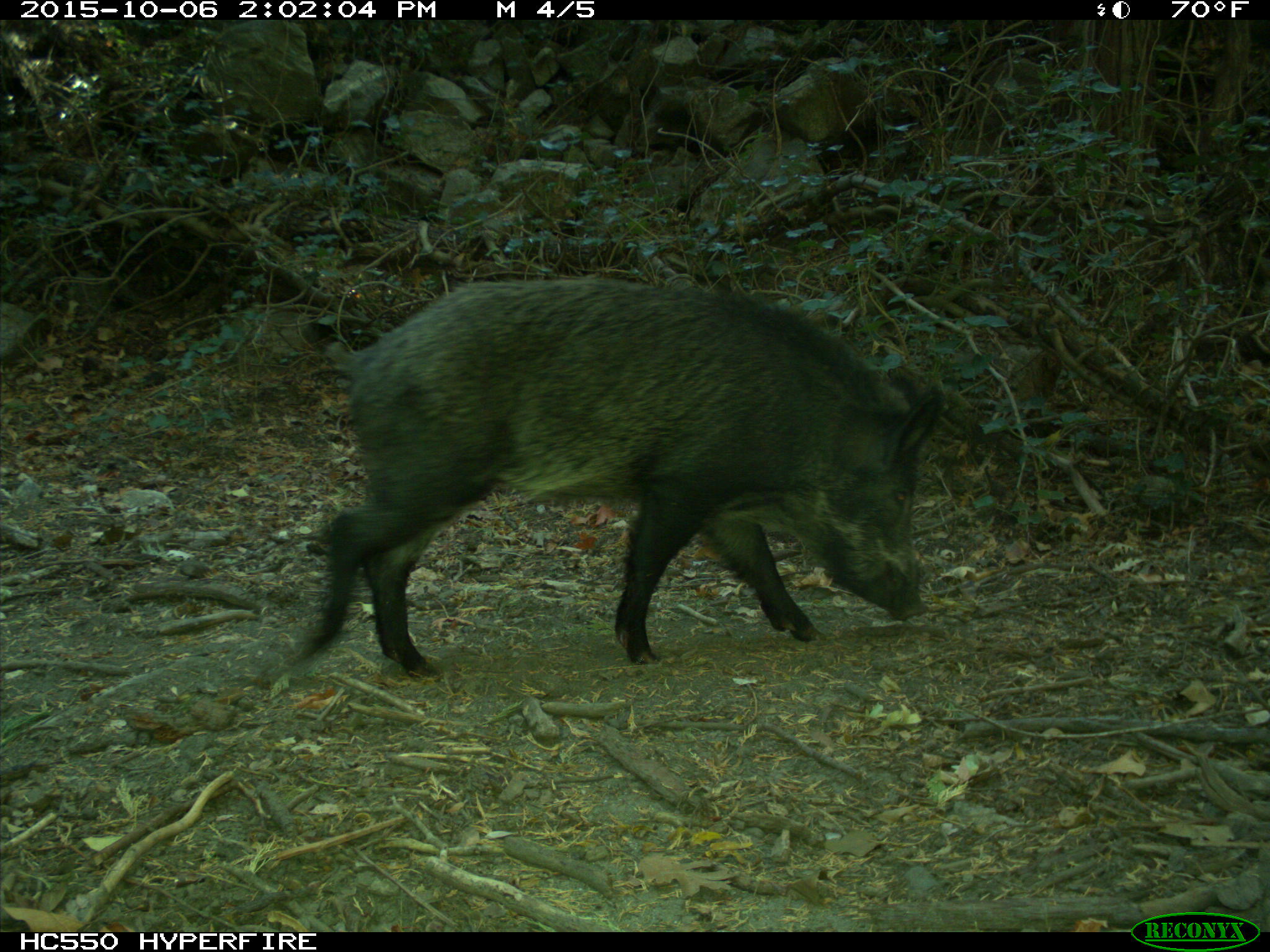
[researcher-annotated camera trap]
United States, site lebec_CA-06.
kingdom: Animalia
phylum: Chordata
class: Mammalia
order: Artiodactyla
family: Suidae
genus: Sus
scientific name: Sus scrofa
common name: wild boar